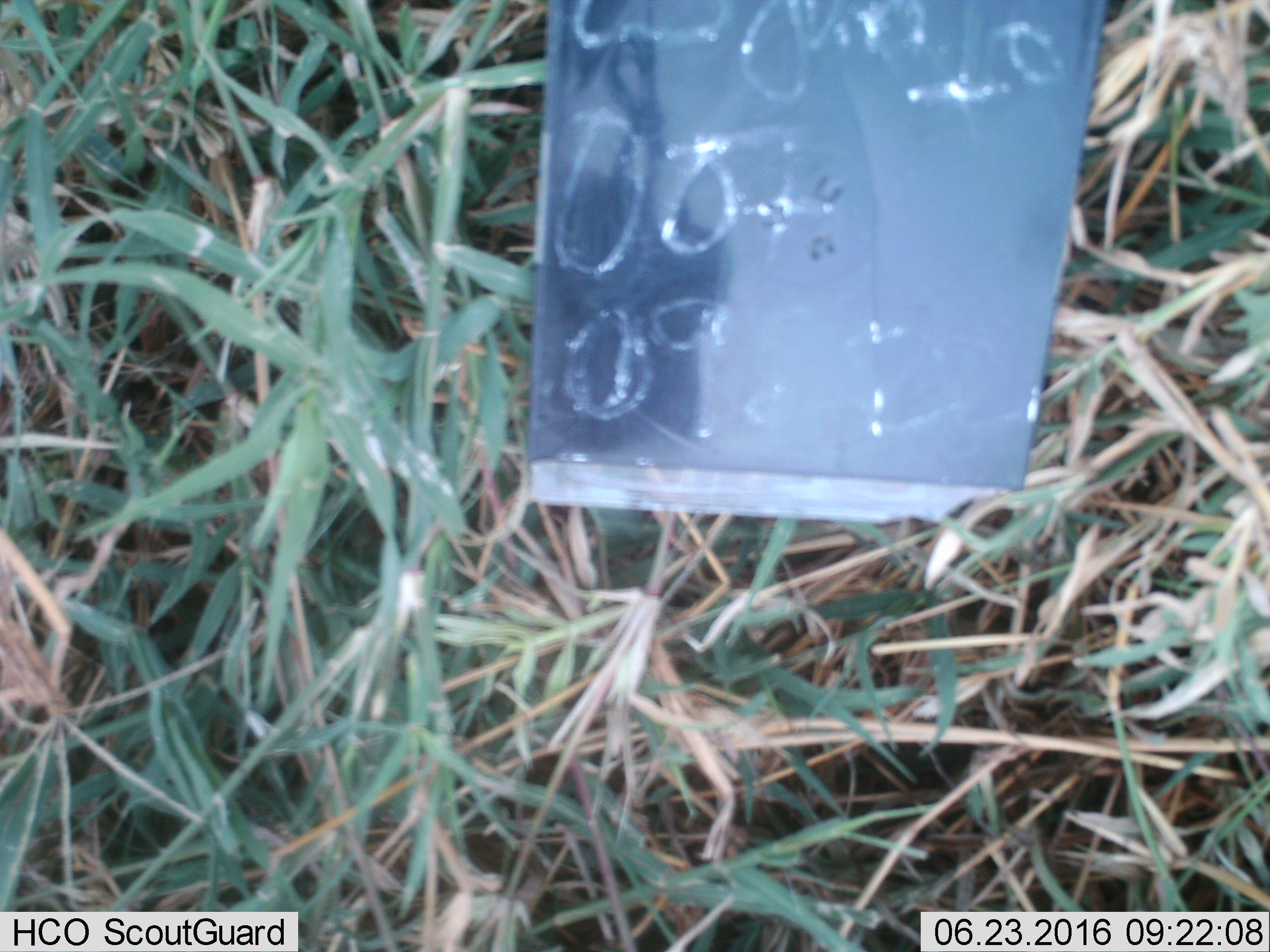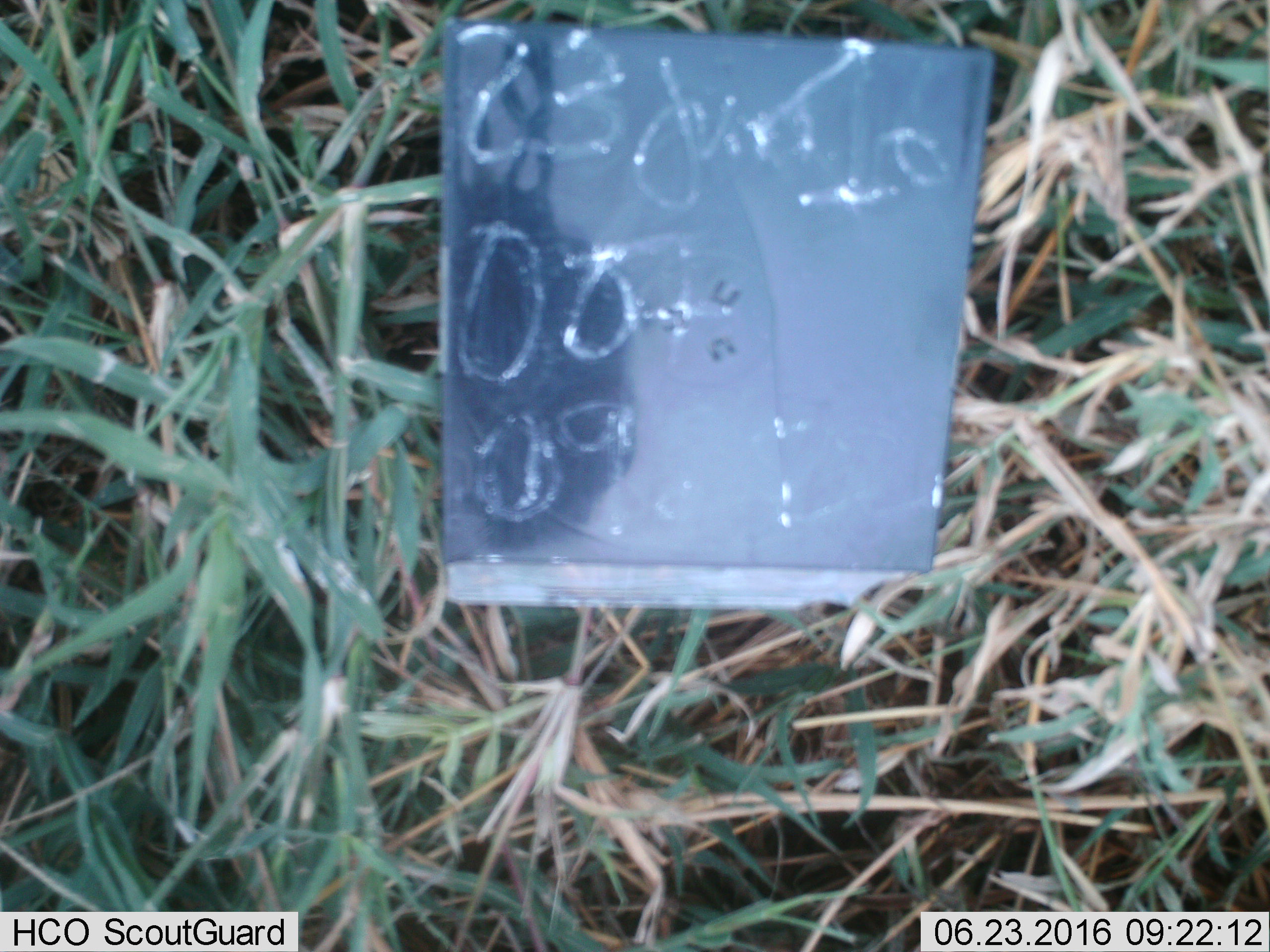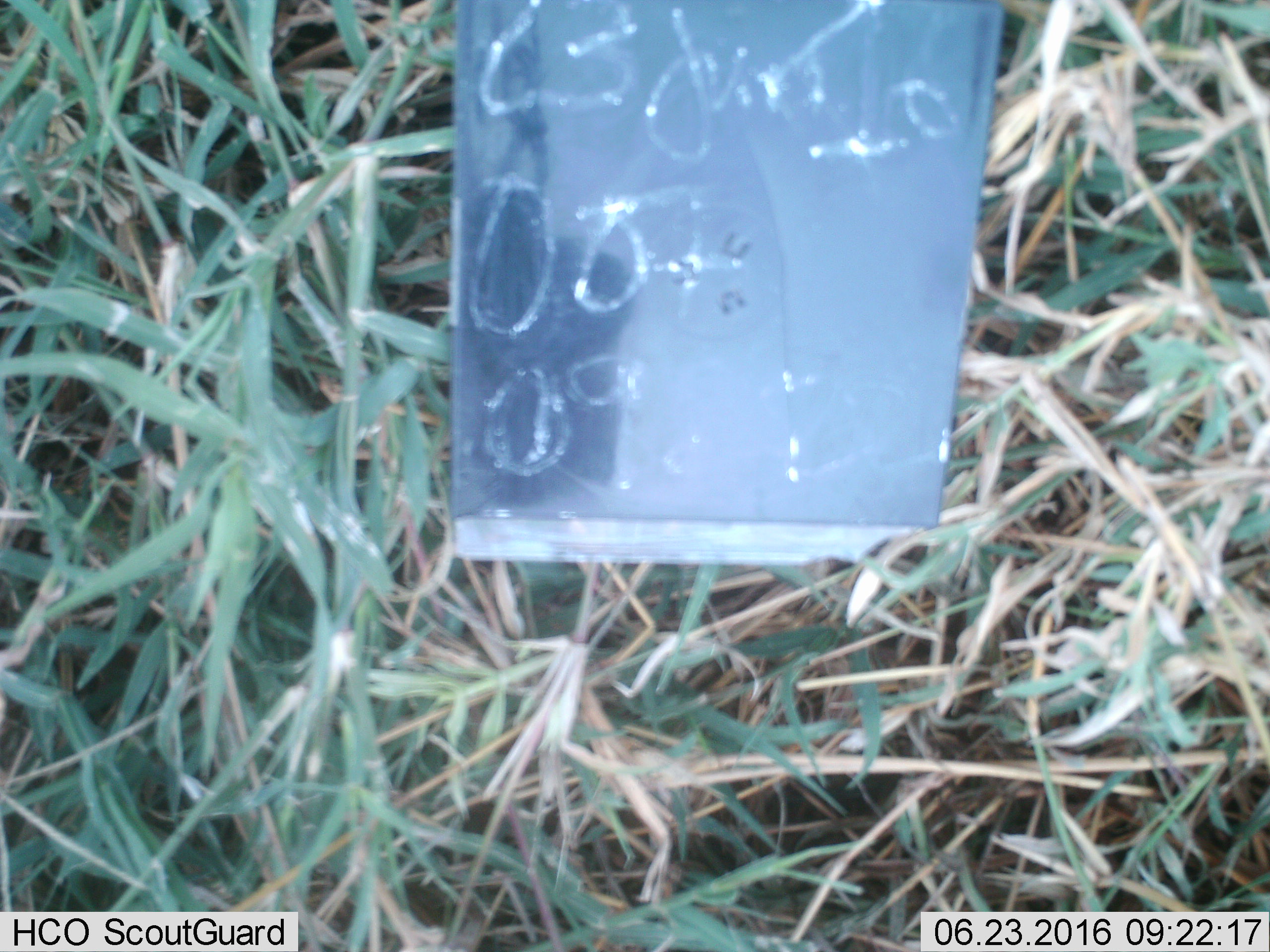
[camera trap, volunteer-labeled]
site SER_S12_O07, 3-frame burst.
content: unidentified animal